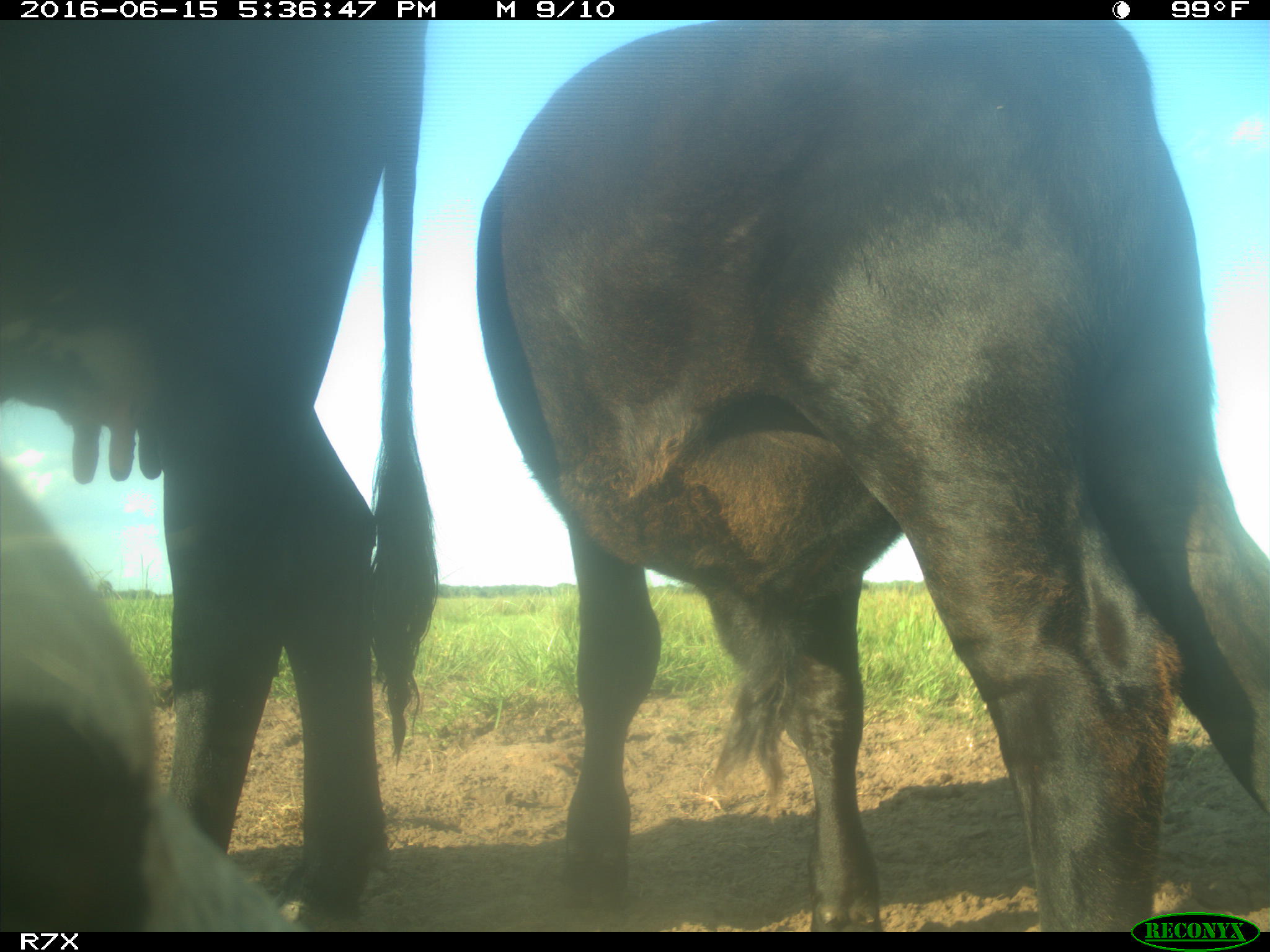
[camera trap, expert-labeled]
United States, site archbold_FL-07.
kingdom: Animalia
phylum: Chordata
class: Mammalia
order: Artiodactyla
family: Bovidae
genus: Bos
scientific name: Bos taurus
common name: domestic cow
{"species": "Bos taurus (domestic cow)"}